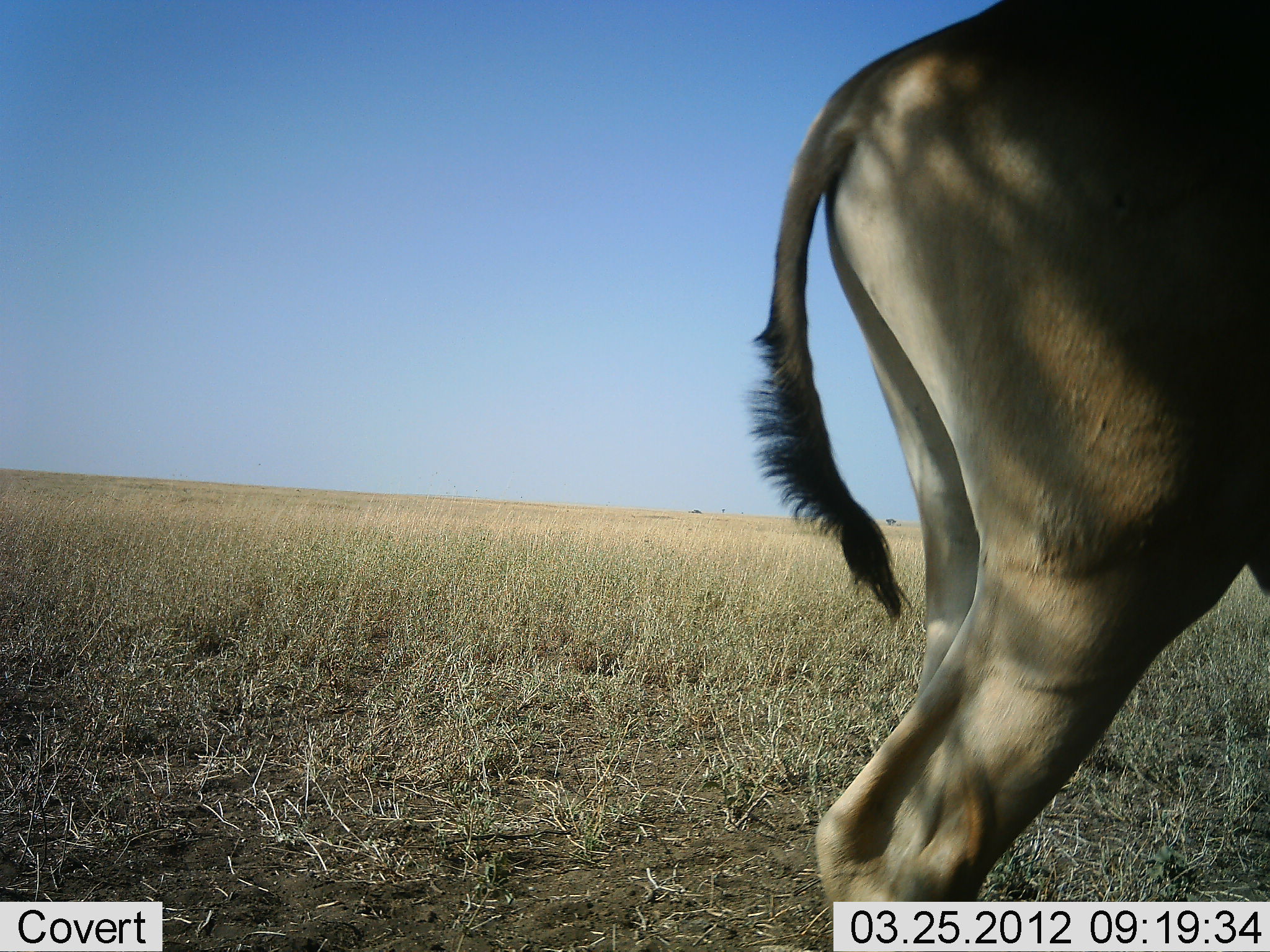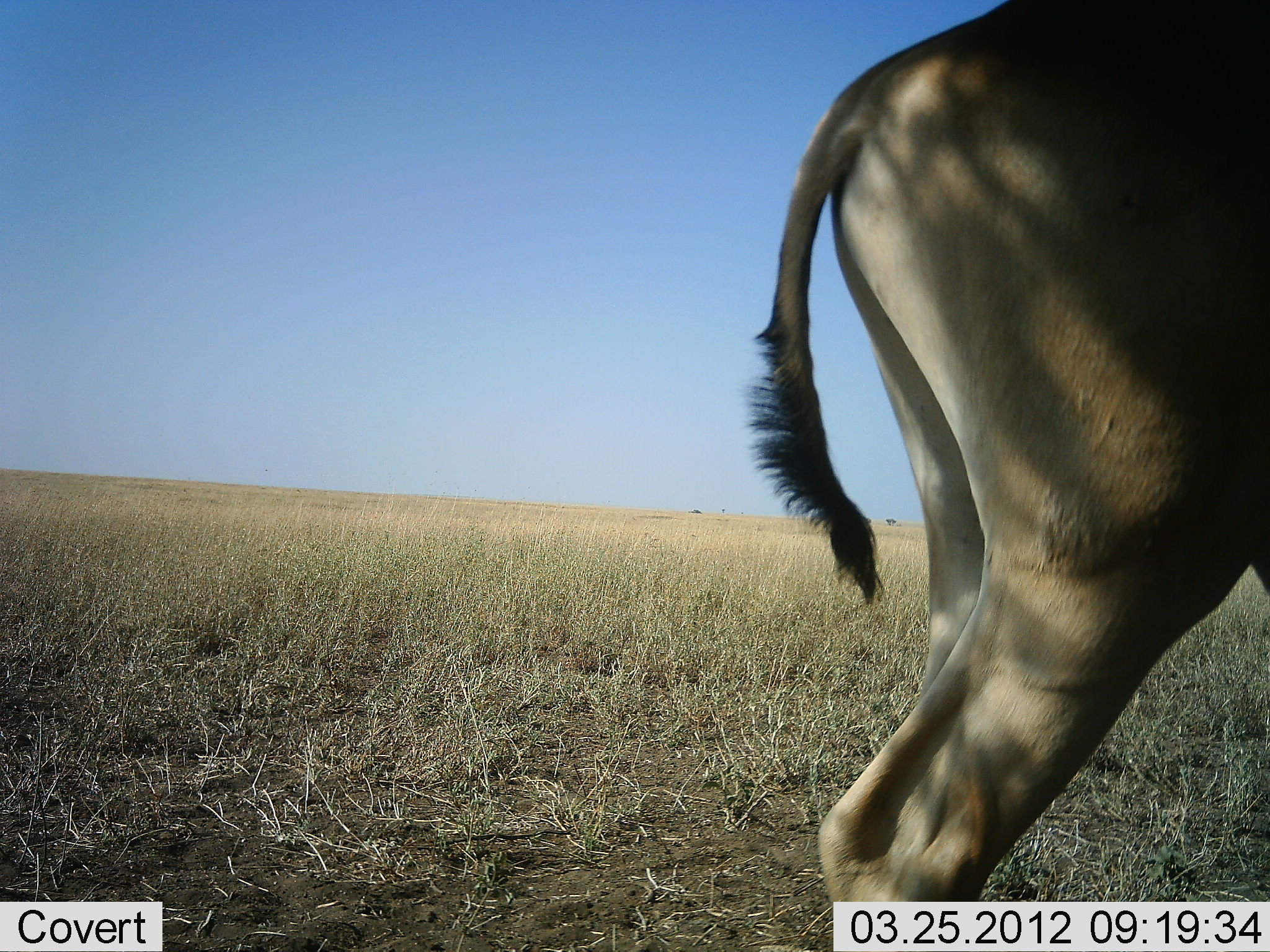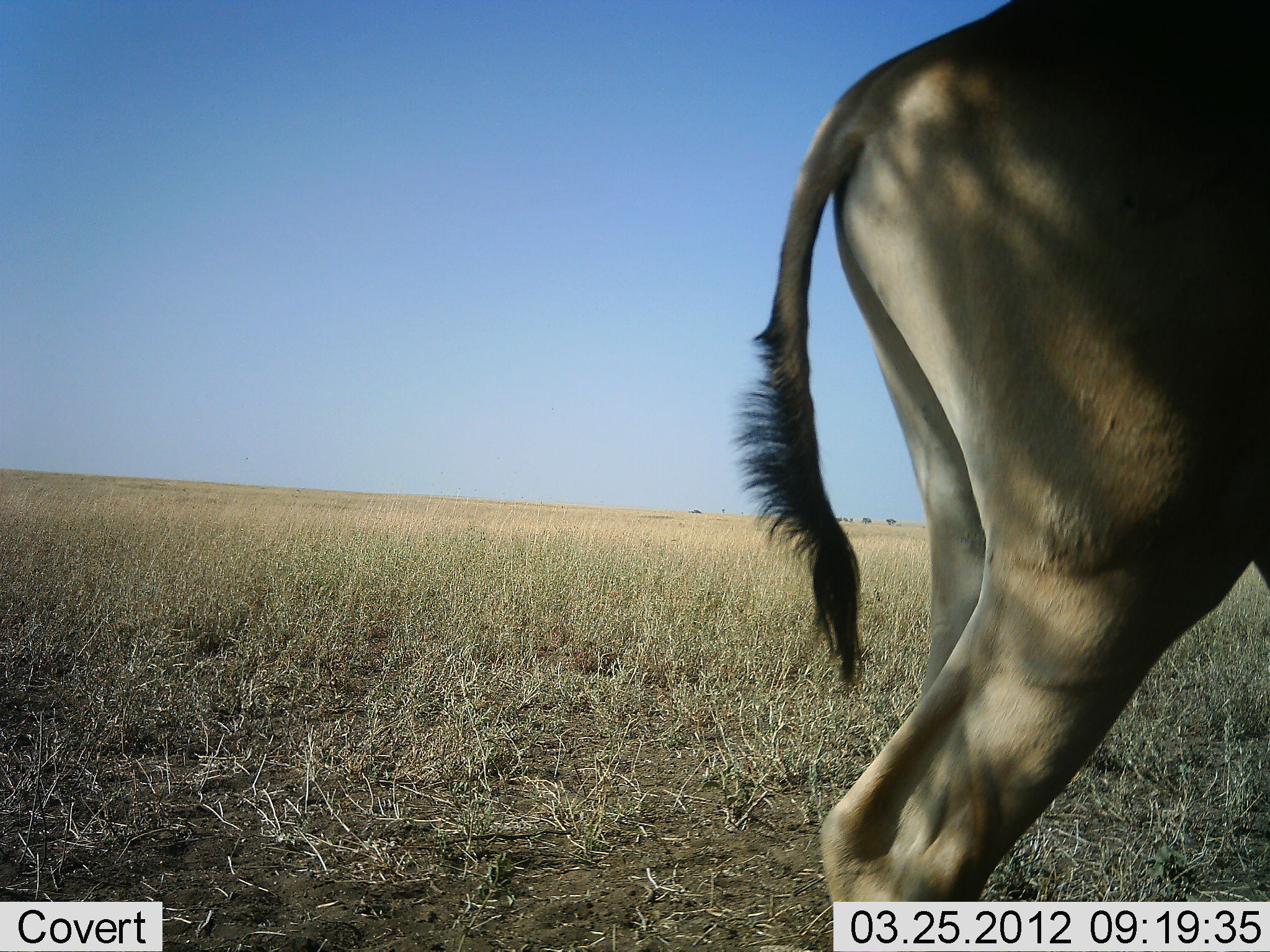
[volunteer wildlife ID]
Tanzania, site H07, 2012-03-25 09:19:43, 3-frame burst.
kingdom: Animalia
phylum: Chordata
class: Mammalia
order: Artiodactyla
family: Bovidae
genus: Alcelaphus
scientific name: Alcelaphus buselaphus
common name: hartebeest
Hartebeest (Alcelaphus buselaphus), count 1. Behavior (volunteer vote fractions): standing 91%, resting 0%, moving 9%, interacting 0%. Young present (vote fraction): 0%. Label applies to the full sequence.